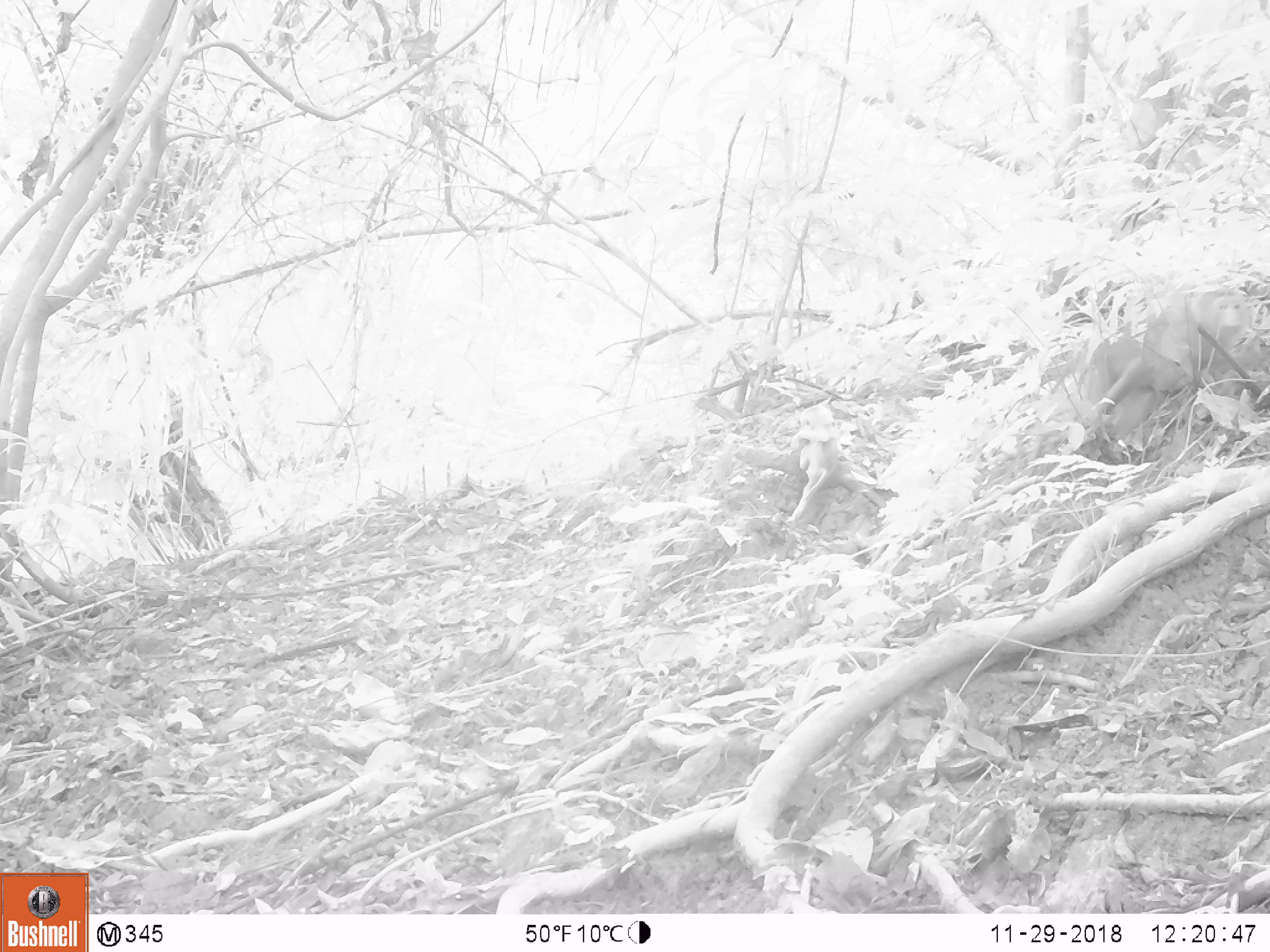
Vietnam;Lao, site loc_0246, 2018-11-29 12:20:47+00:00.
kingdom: Animalia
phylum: Chordata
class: Mammalia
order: Primates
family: Cercopithecidae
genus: Macaca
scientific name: Macaca nemestrina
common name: pig-tailed macaque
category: pig tailed macaque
Pig tailed macaque (pig-tailed macaque) (Macaca nemestrina). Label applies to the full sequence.